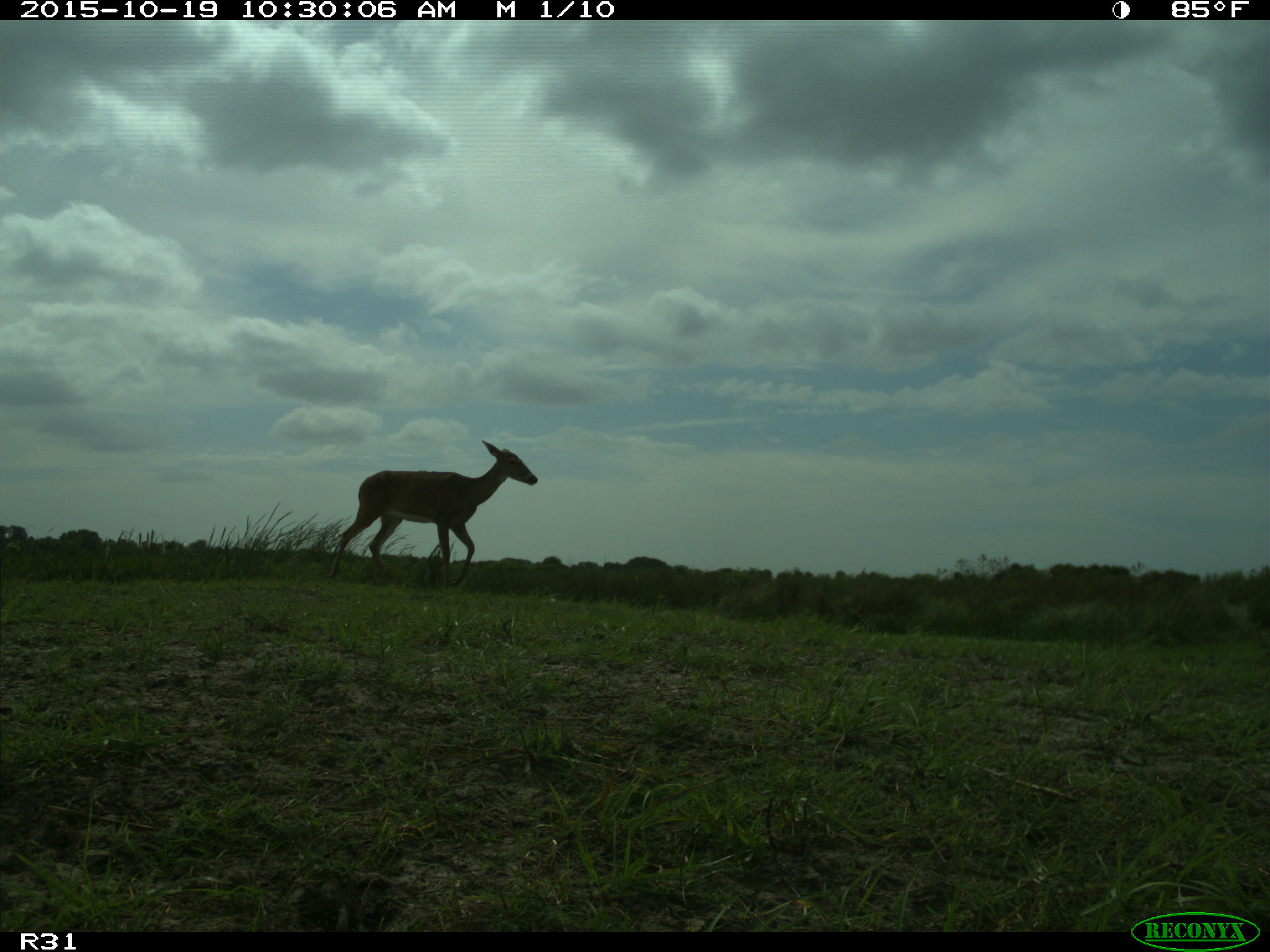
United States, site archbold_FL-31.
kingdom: Animalia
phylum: Chordata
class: Mammalia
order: Artiodactyla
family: Cervidae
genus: Odocoileus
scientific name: Odocoileus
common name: deer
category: unidentified deer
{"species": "unidentified deer (deer) (Odocoileus)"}